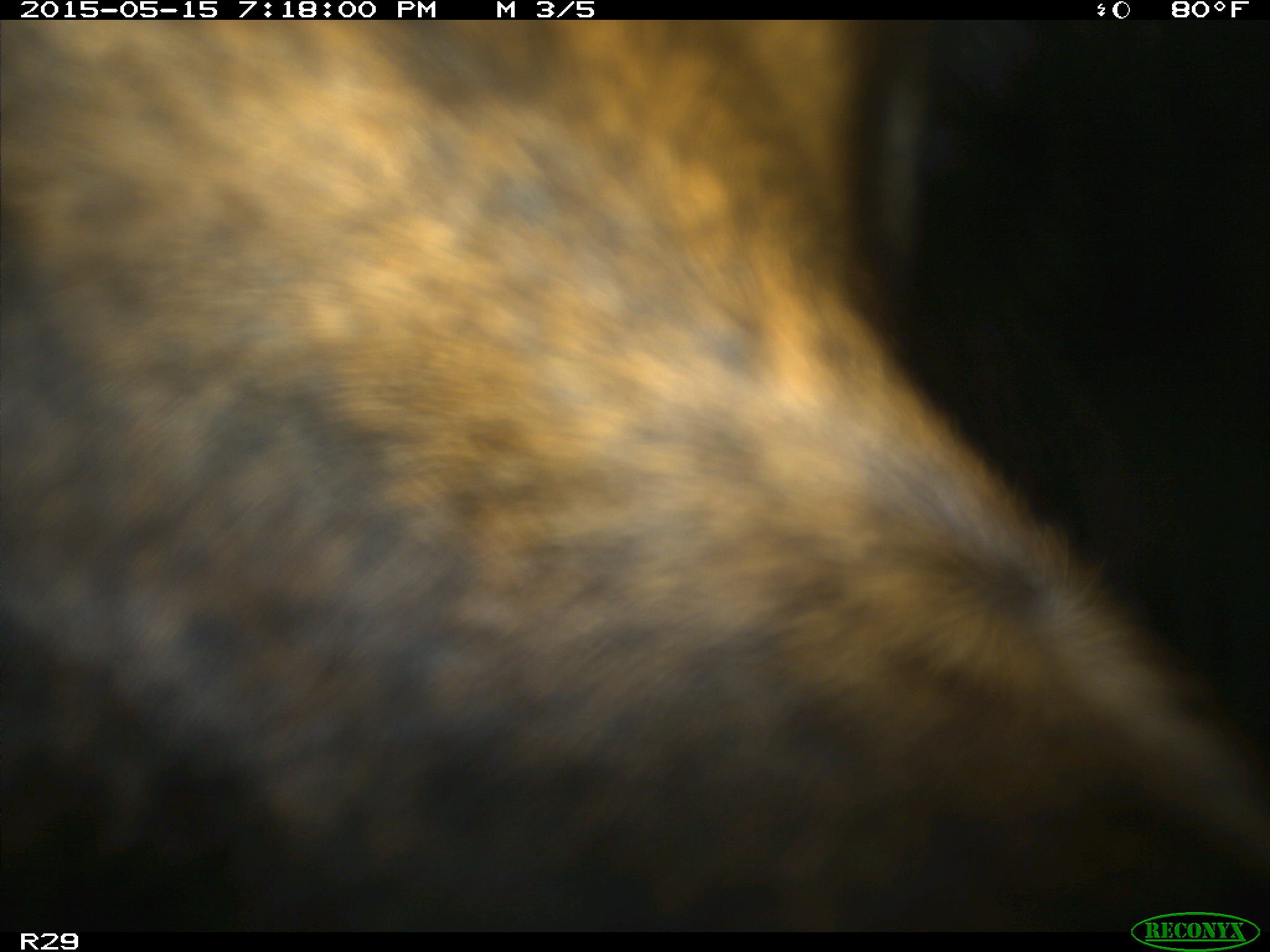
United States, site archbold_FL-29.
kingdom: Animalia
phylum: Chordata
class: Mammalia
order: Artiodactyla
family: Bovidae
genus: Bos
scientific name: Bos taurus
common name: domestic cow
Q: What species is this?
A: Bos taurus (domestic cow).